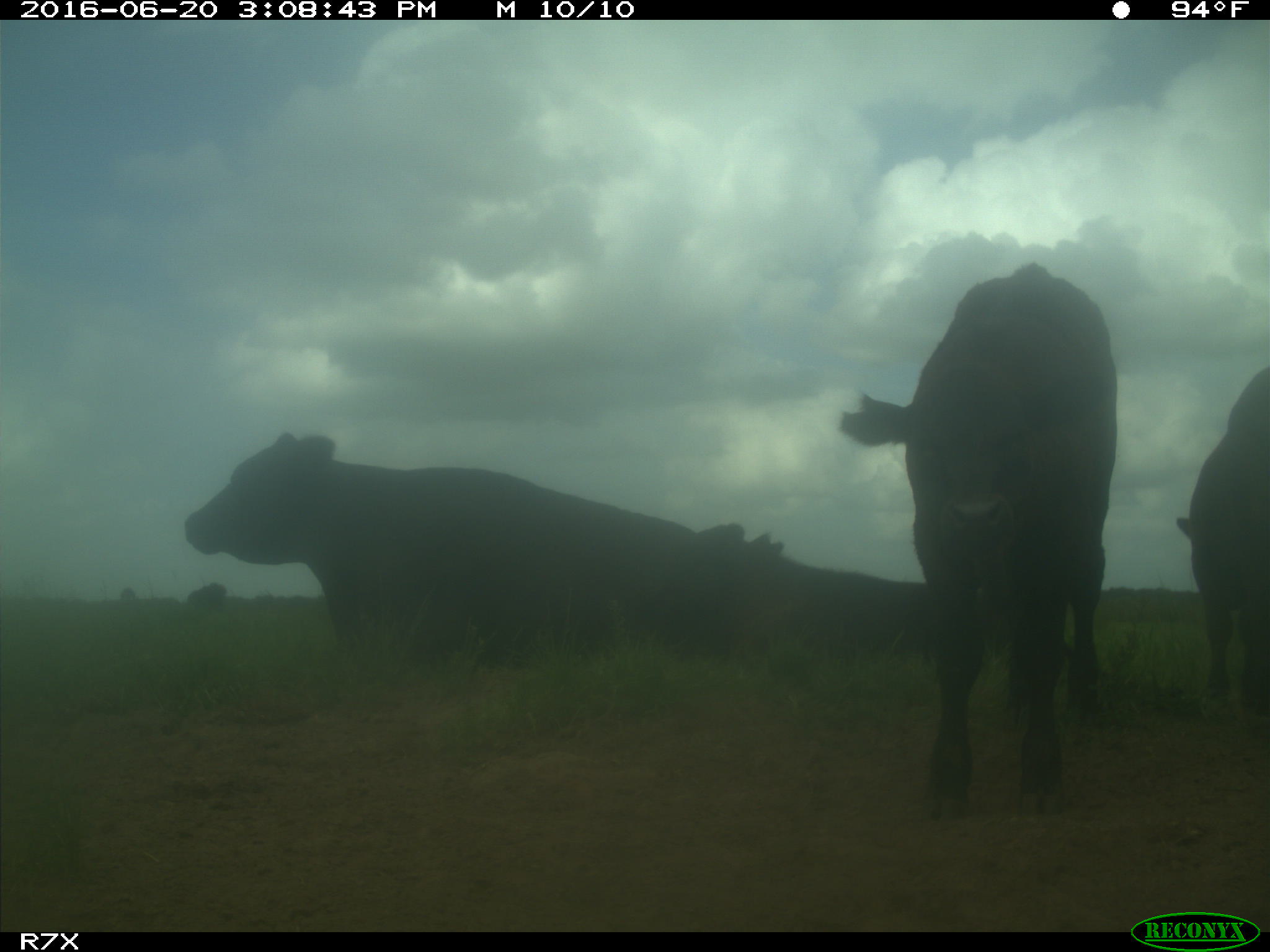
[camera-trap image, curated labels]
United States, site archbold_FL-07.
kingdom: Animalia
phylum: Chordata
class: Mammalia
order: Artiodactyla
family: Bovidae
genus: Bos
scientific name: Bos taurus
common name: domestic cow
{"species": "Bos taurus (domestic cow)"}